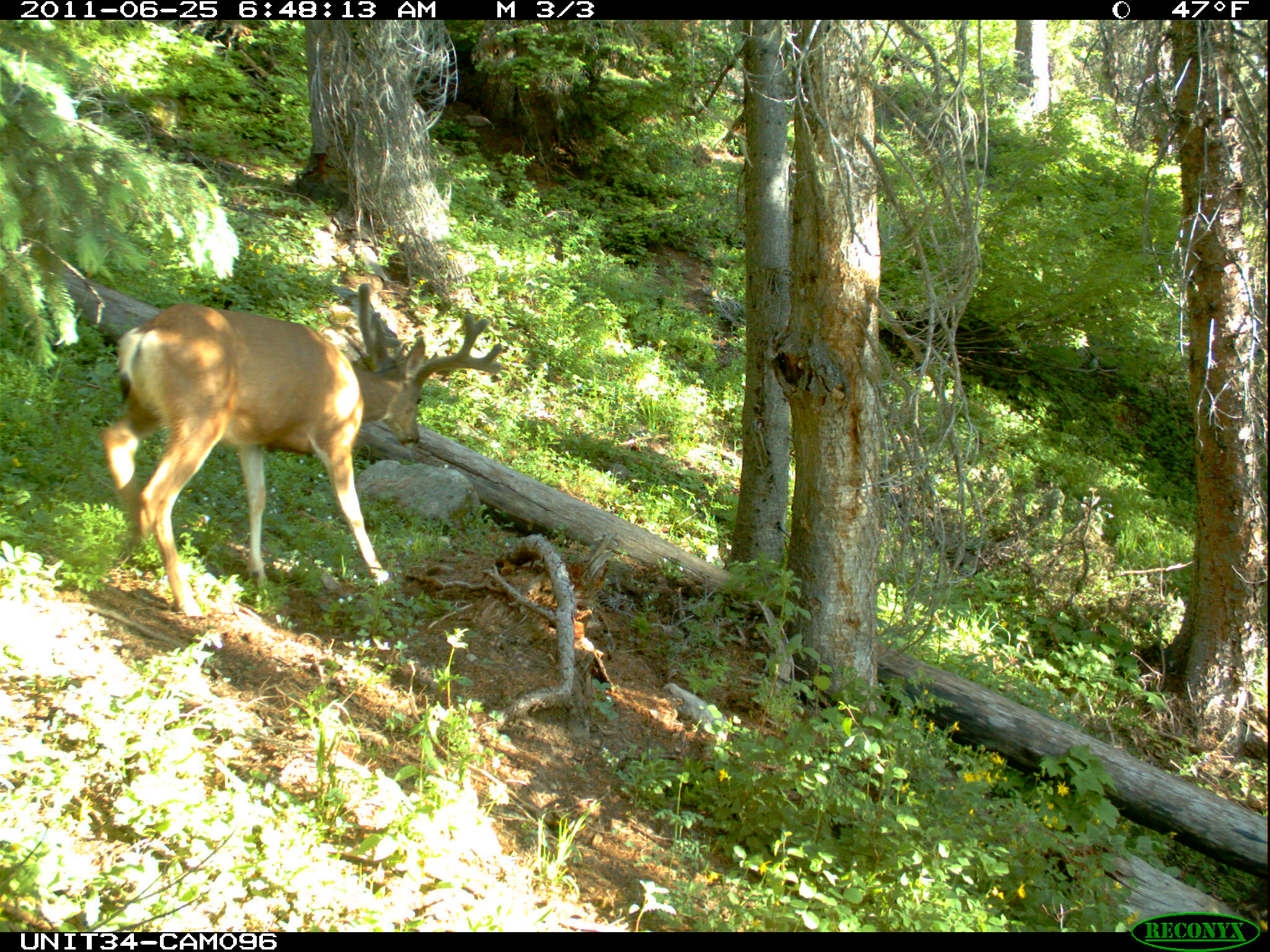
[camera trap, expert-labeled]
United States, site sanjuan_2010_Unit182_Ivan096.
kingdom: Animalia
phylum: Chordata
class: Mammalia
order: Artiodactyla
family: Cervidae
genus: Odocoileus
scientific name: Odocoileus hemionus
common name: mule deer